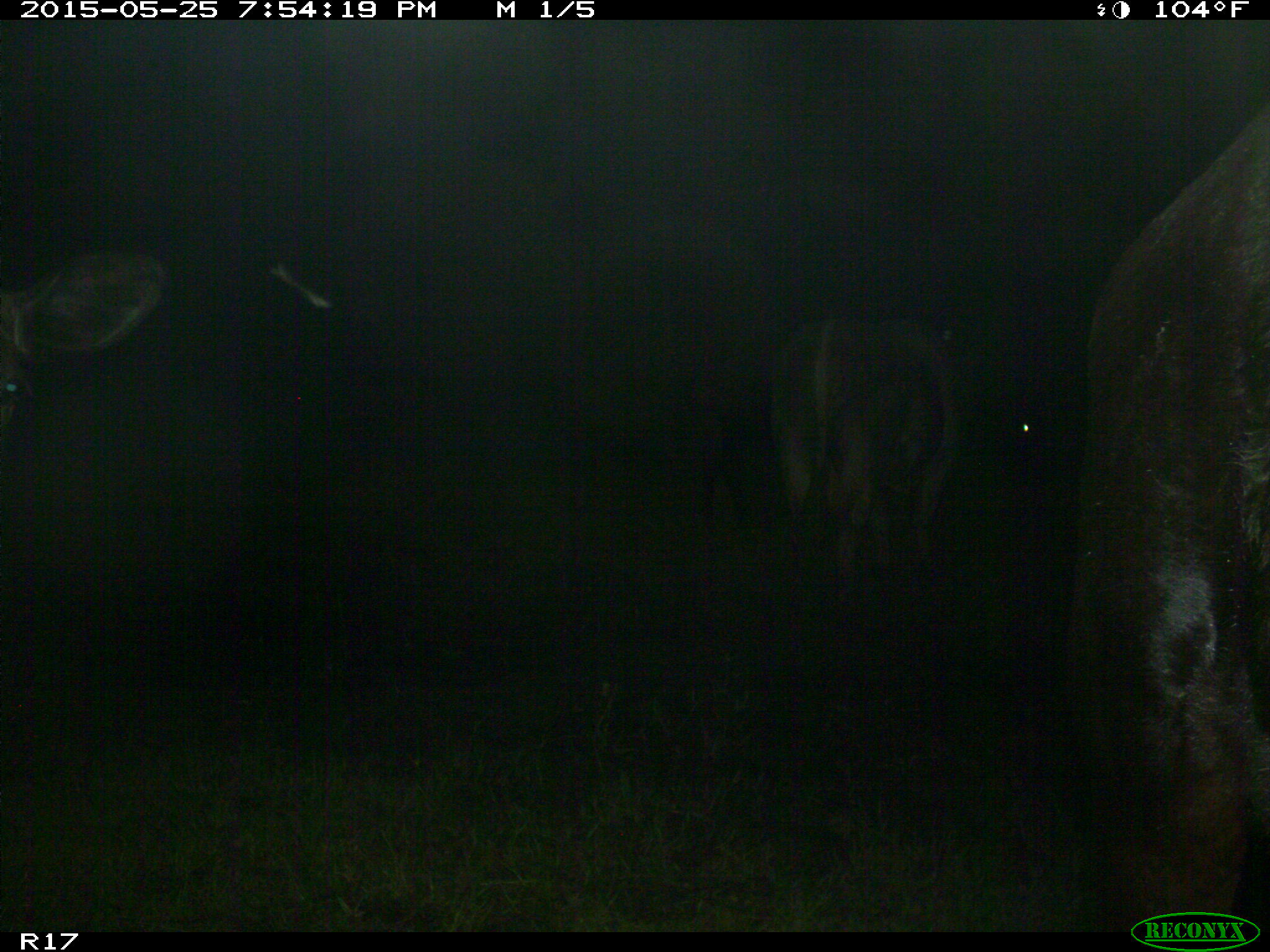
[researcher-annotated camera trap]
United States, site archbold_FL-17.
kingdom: Animalia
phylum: Chordata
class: Mammalia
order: Artiodactyla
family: Bovidae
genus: Bos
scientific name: Bos taurus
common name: domestic cow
Bos taurus (domestic cow).